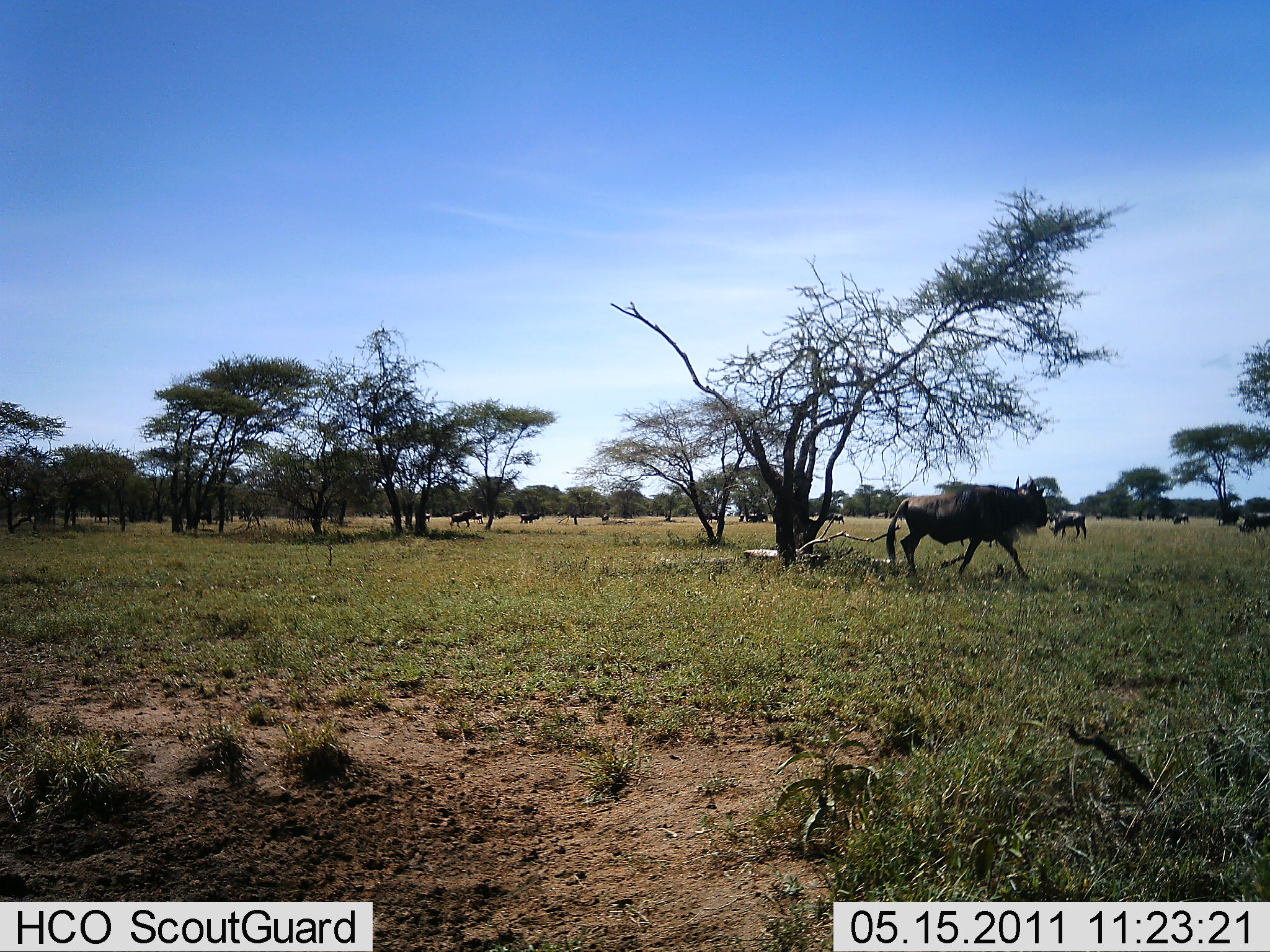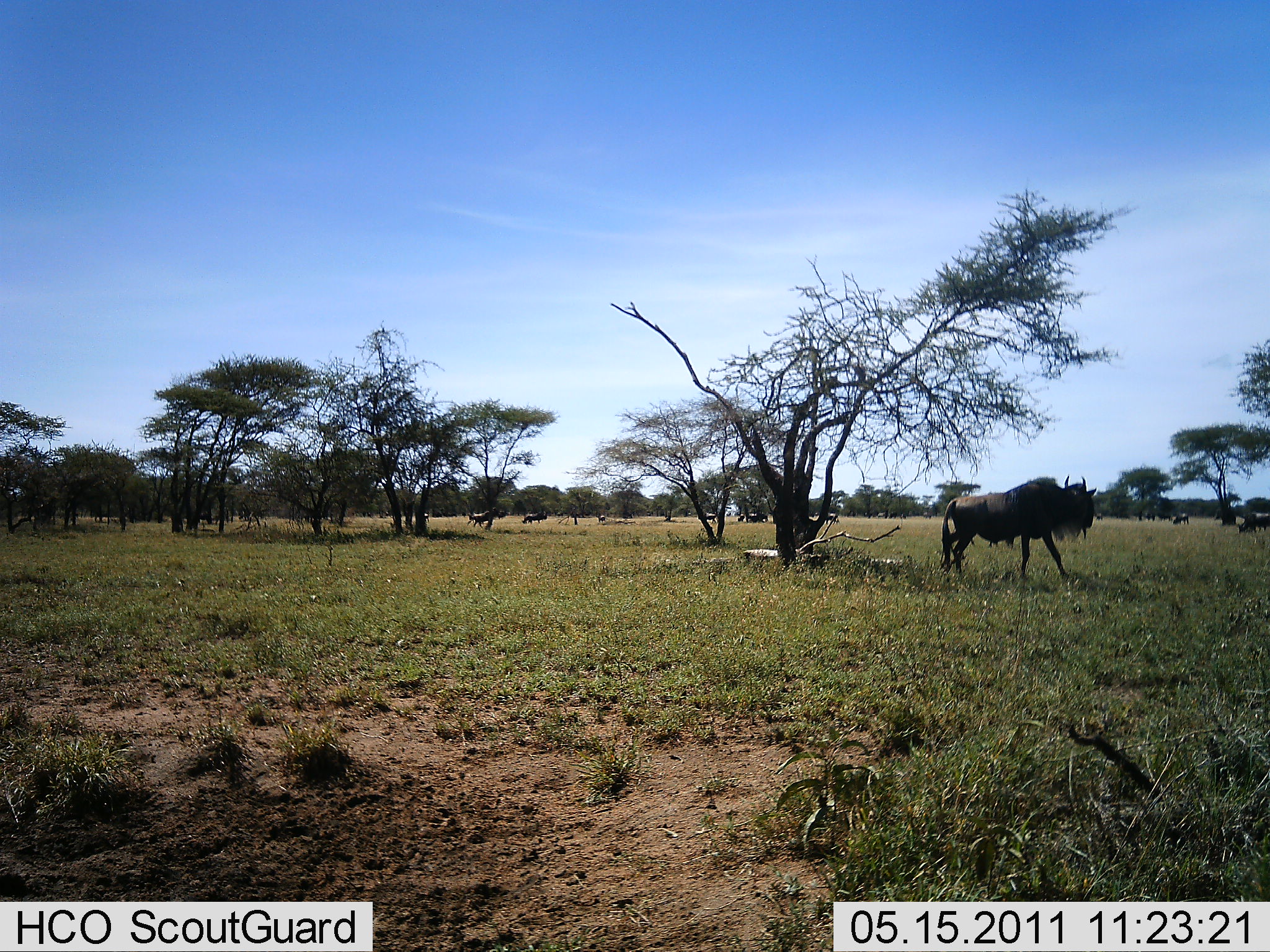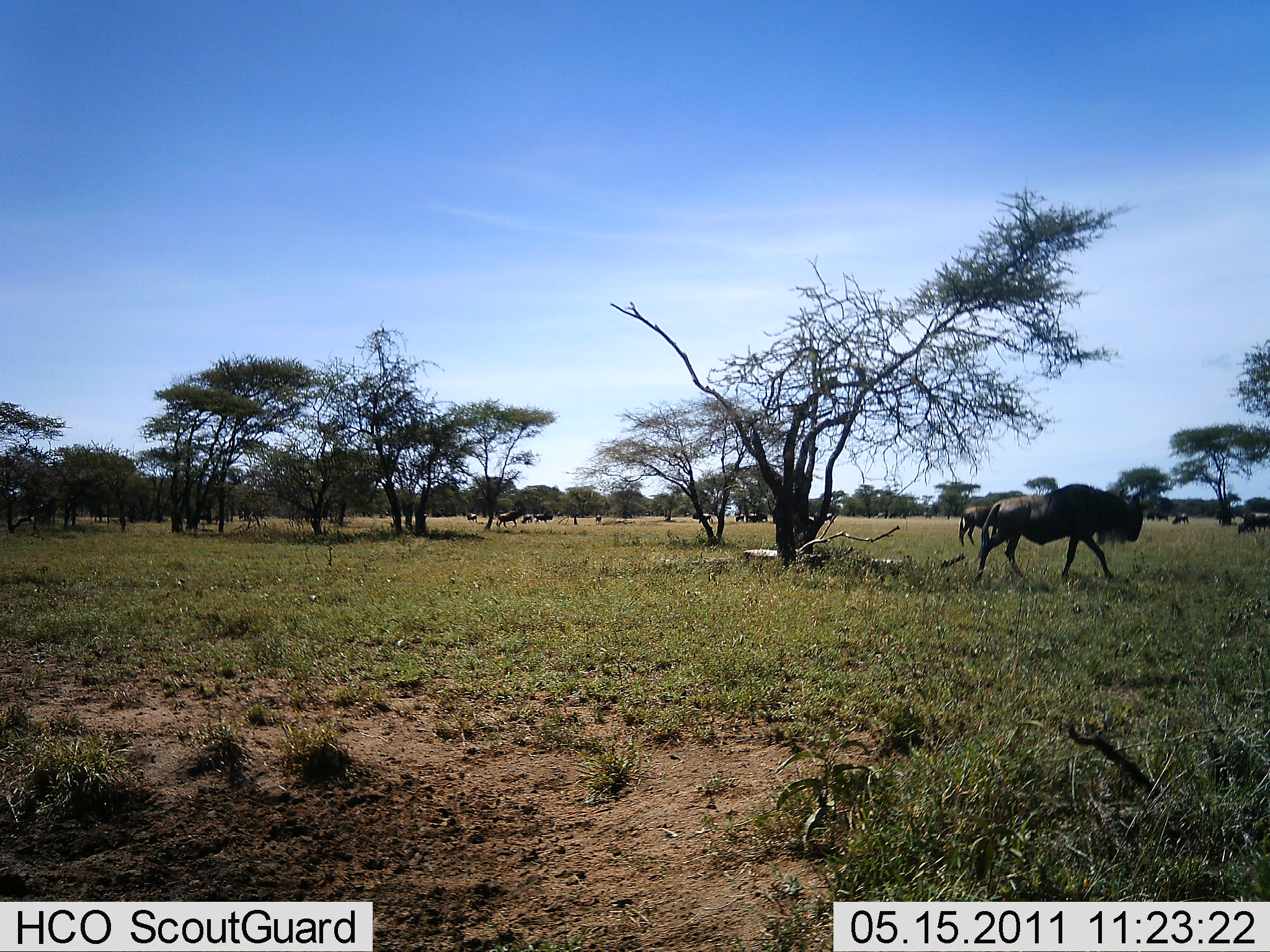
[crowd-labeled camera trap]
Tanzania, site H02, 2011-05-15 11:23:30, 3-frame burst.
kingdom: Animalia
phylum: Chordata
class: Mammalia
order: Artiodactyla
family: Bovidae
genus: Connochaetes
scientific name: Connochaetes taurinus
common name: blue wildebeest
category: wildebeest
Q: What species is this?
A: Wildebeest (blue wildebeest) (Connochaetes taurinus).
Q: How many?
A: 10.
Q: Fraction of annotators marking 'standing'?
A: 25%.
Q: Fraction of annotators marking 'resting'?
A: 8%.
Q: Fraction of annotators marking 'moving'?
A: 83%.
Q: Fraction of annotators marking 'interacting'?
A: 0%.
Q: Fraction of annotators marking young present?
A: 0%.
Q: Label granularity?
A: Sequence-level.